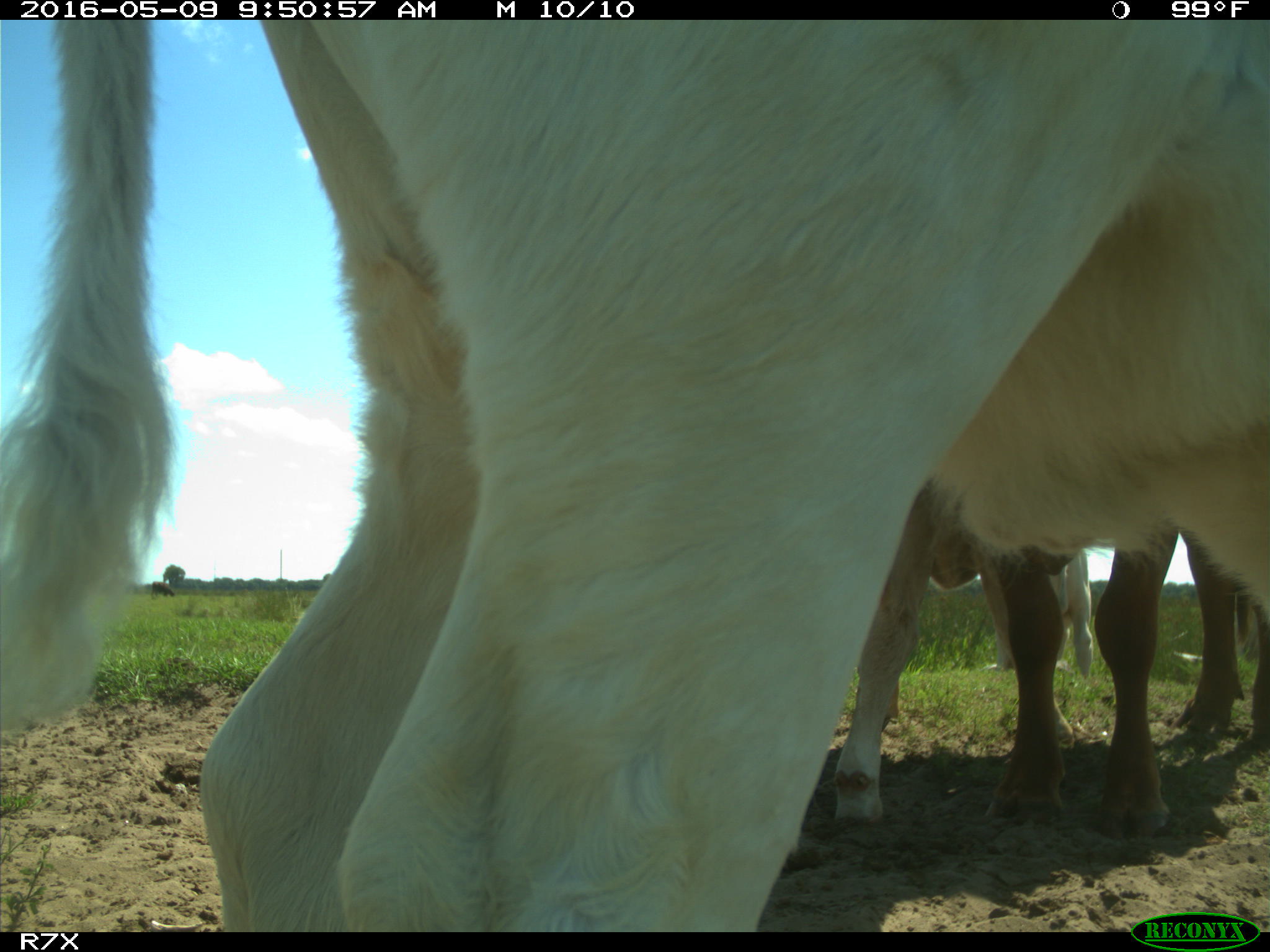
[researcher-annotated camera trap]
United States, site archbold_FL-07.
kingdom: Animalia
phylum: Chordata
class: Mammalia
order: Artiodactyla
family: Bovidae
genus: Bos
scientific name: Bos taurus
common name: domestic cow